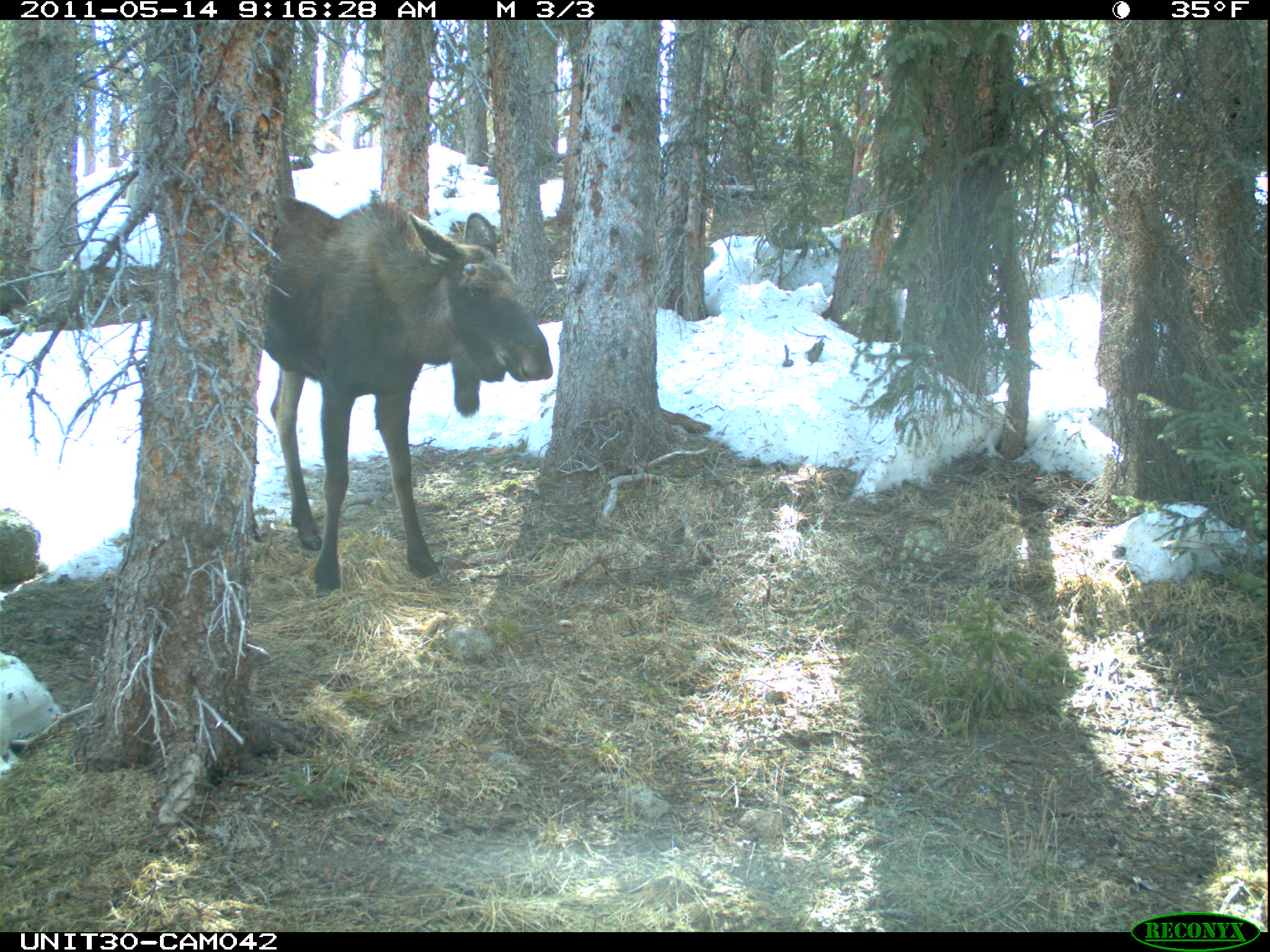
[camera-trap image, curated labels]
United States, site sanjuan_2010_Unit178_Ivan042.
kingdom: Animalia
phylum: Chordata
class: Mammalia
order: Artiodactyla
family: Cervidae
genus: Alces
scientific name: Alces alces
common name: moose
Alces alces (moose).